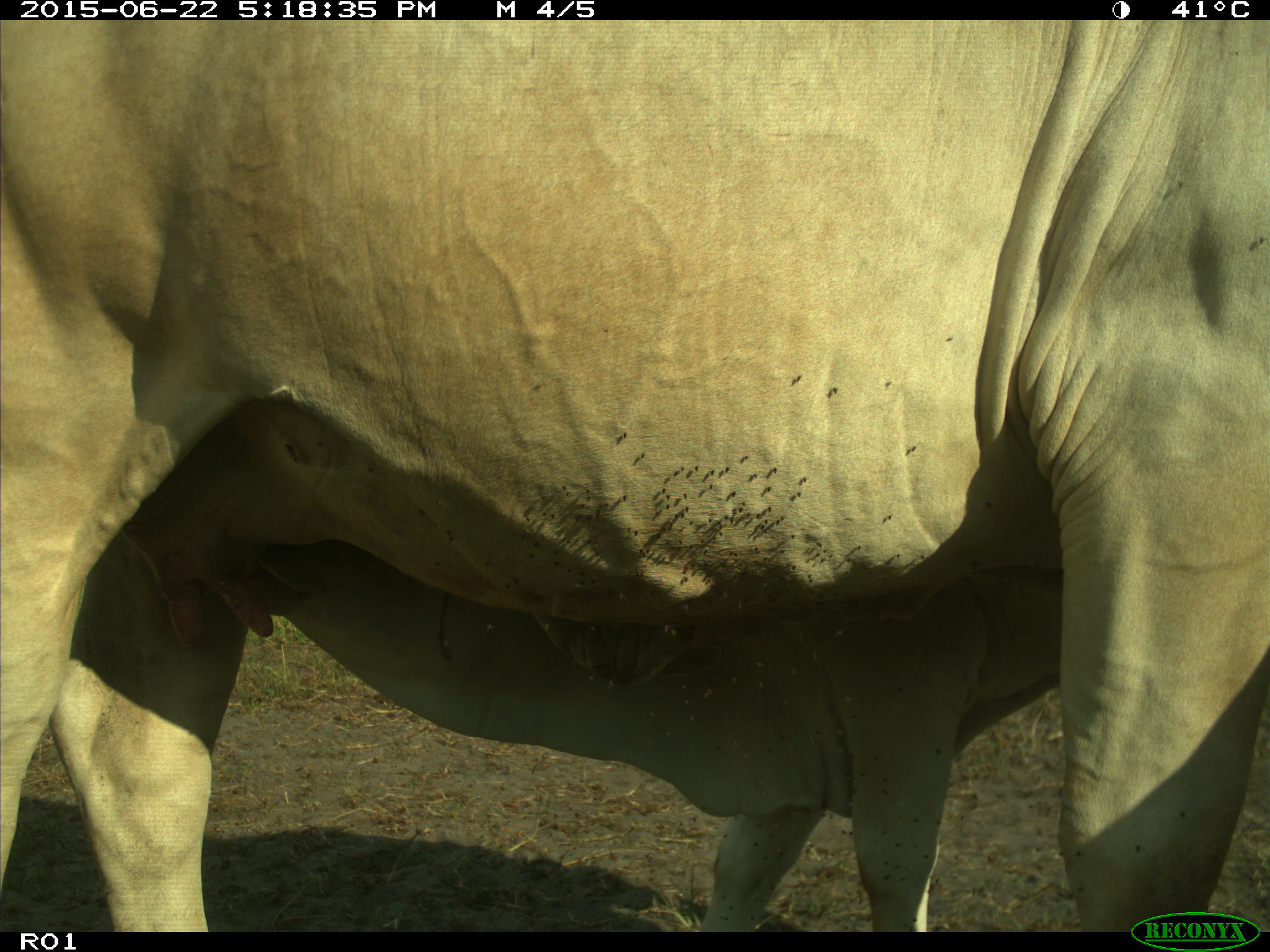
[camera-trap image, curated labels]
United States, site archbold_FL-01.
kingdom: Animalia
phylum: Chordata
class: Mammalia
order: Artiodactyla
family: Bovidae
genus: Bos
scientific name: Bos taurus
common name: domestic cow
Bos taurus (domestic cow).